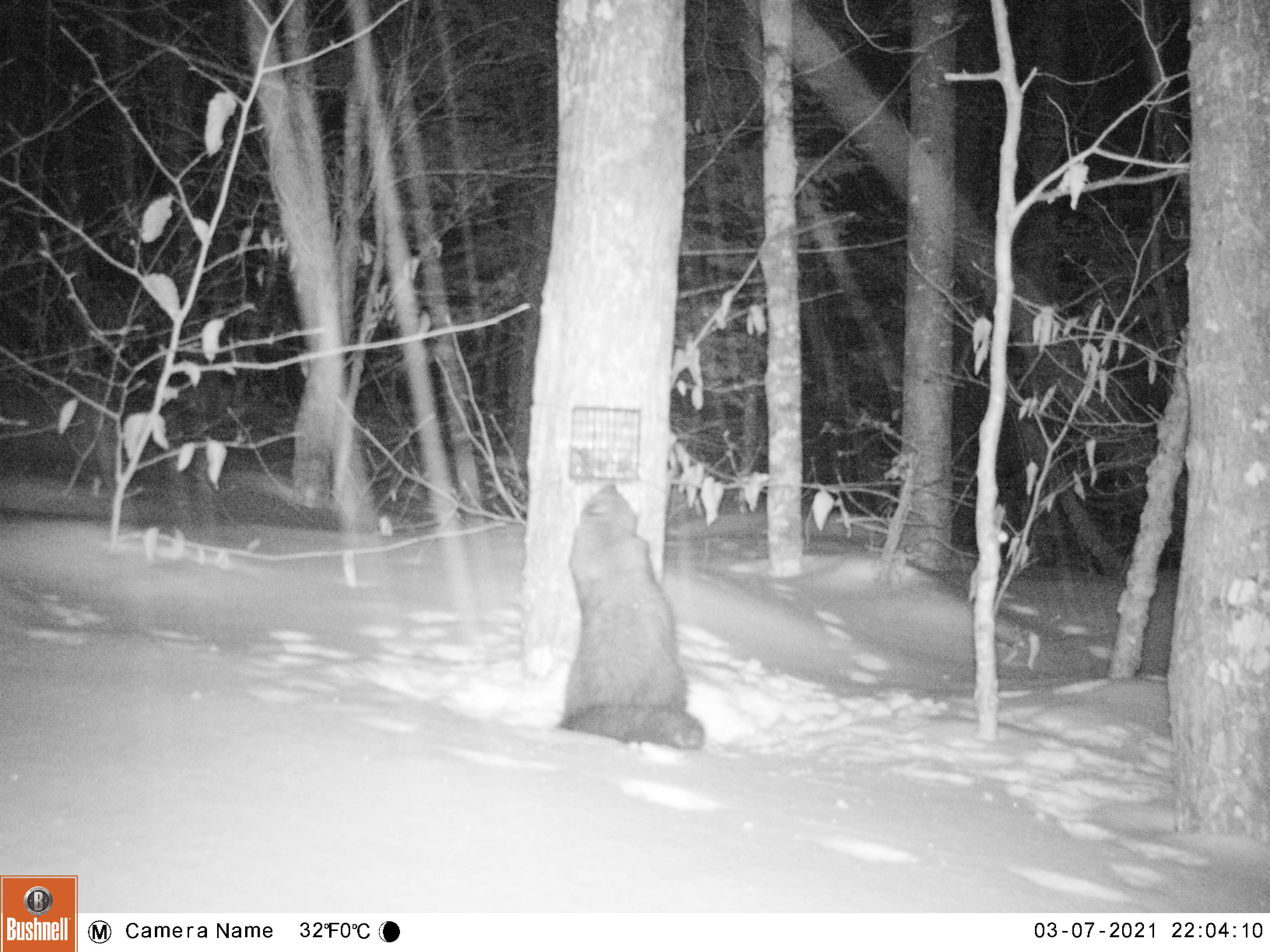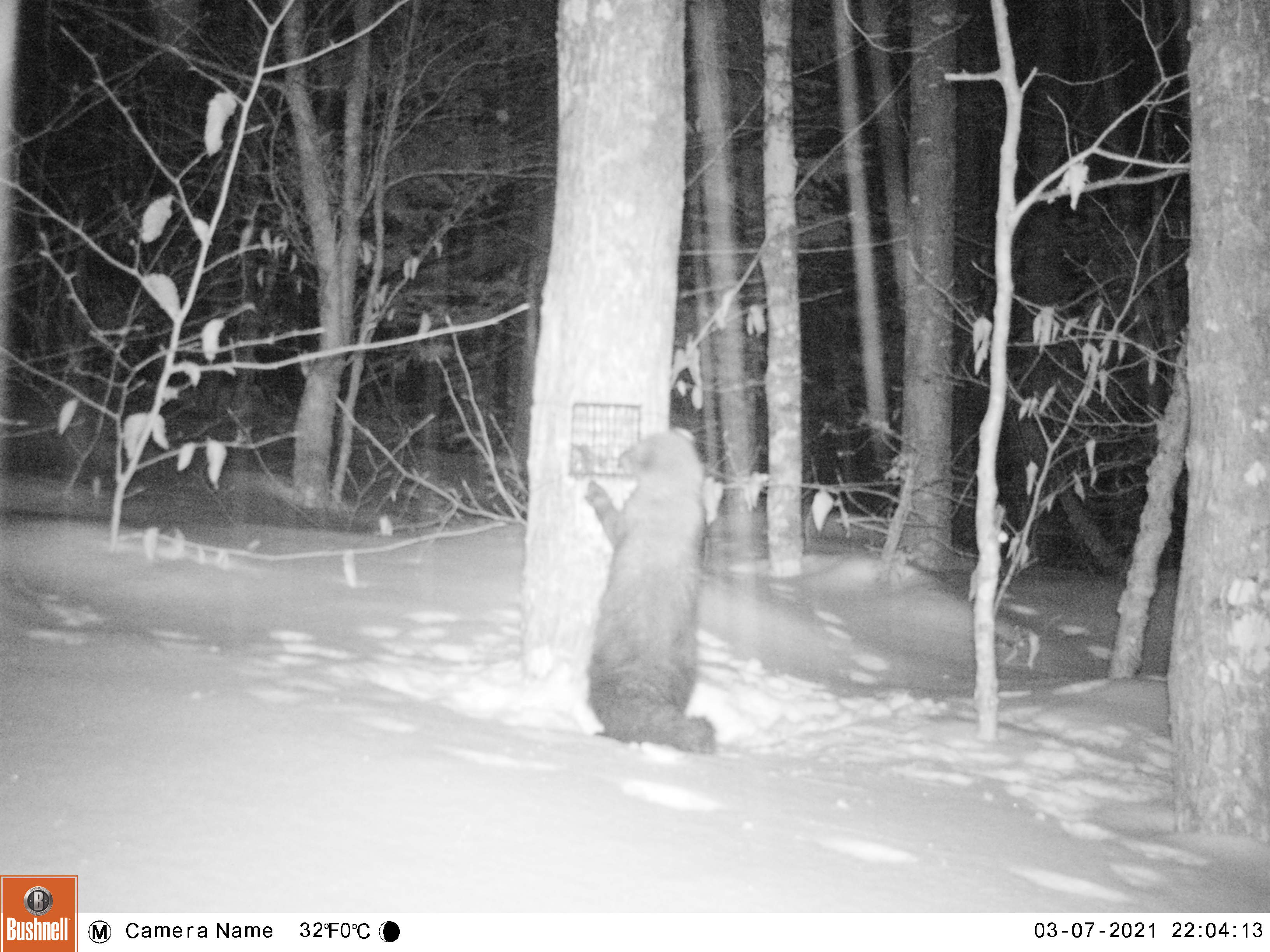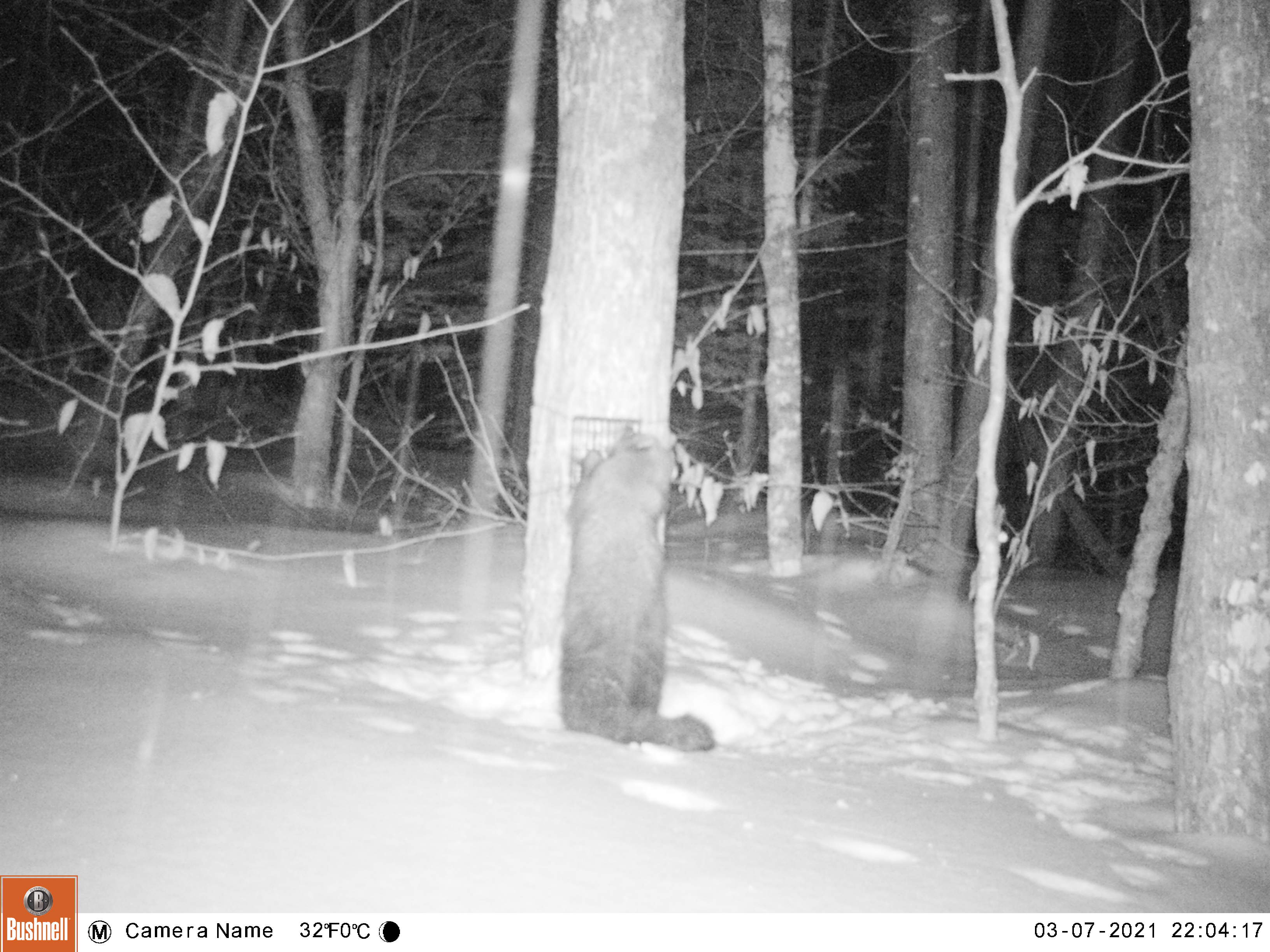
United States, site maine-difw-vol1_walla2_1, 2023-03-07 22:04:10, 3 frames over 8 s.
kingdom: Animalia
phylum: Chordata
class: Mammalia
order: Carnivora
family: Mustelidae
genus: Pekania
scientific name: Pekania pennanti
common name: fisher